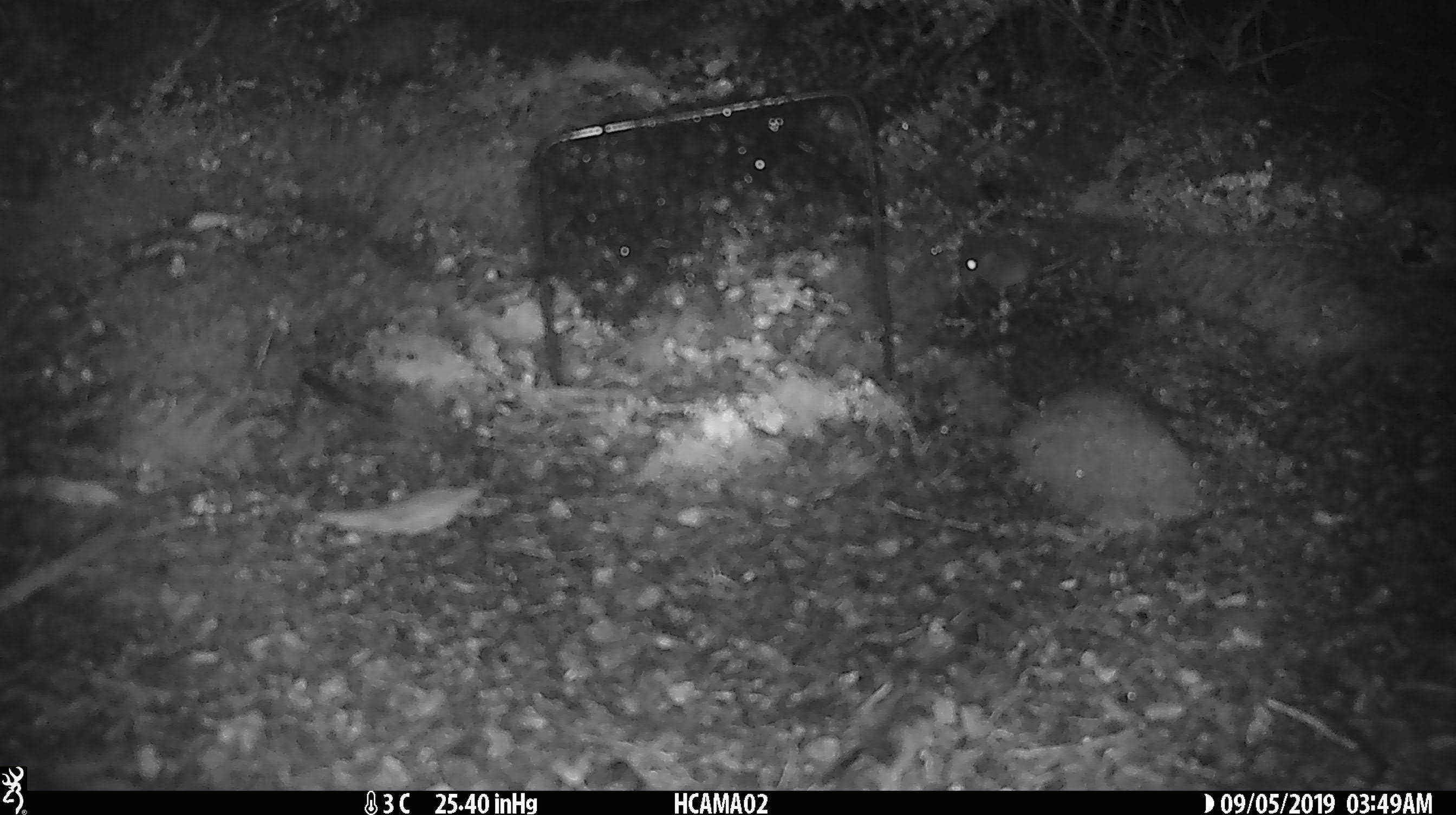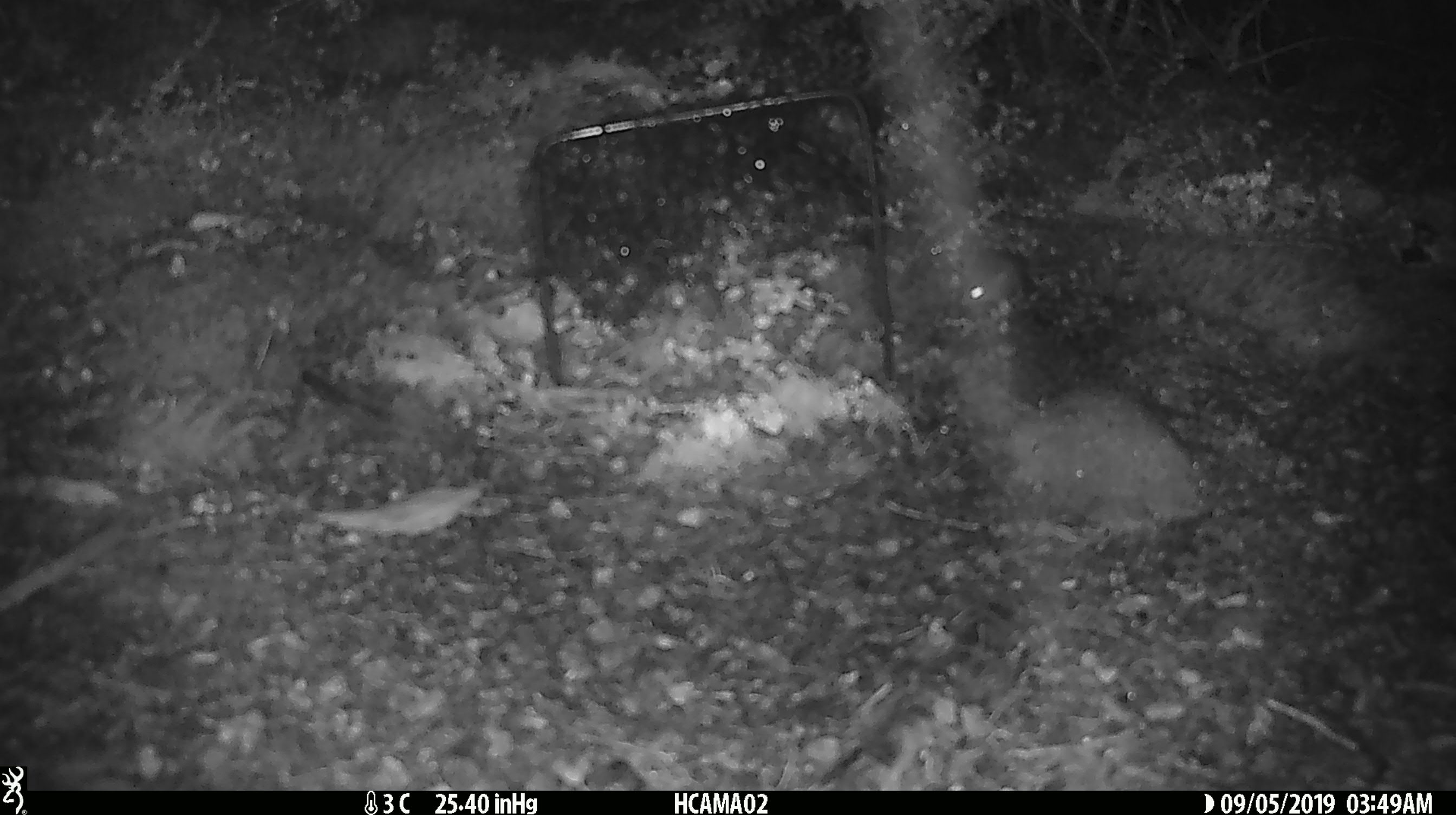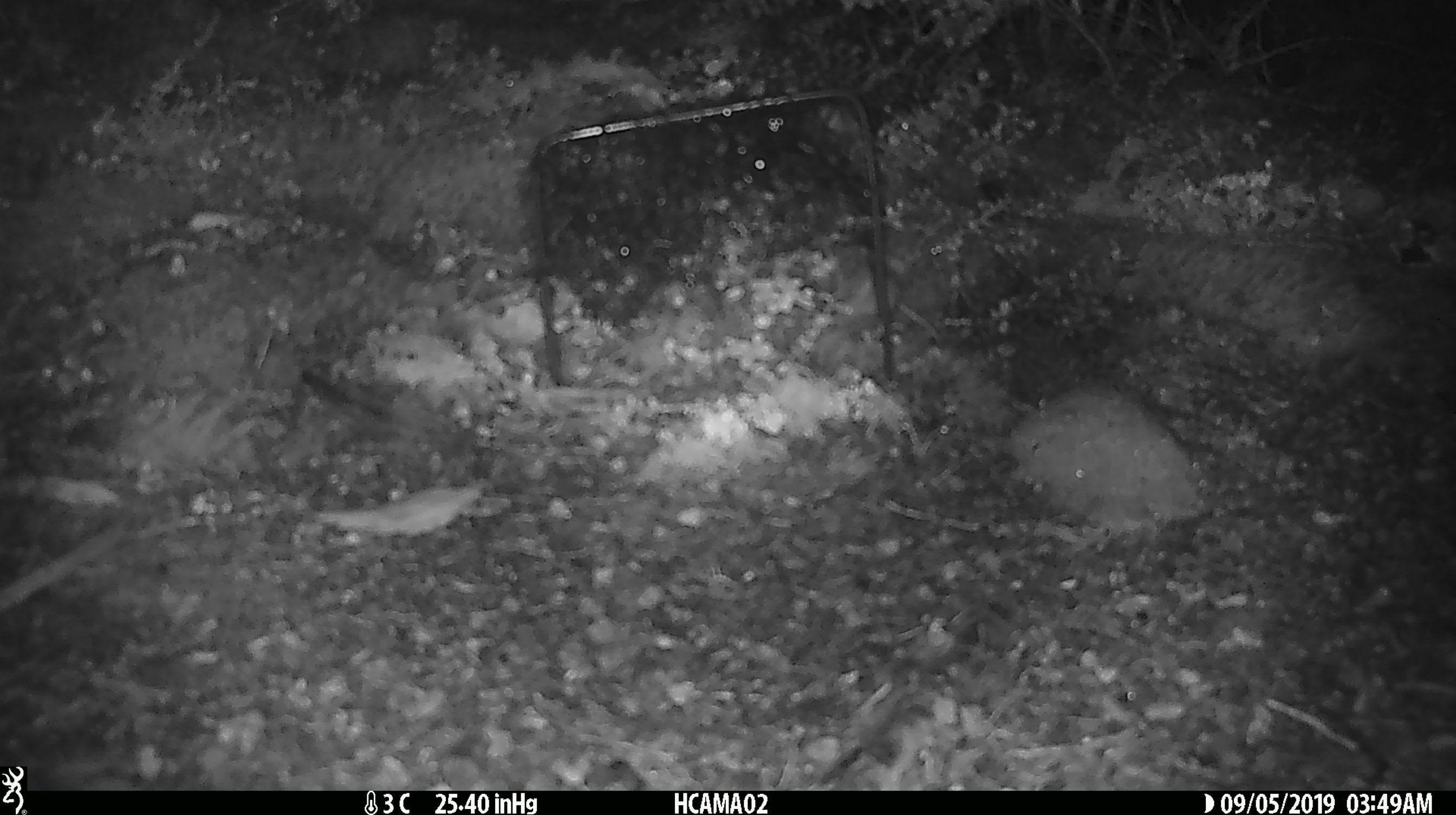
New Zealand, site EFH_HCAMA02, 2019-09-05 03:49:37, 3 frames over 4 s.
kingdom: Animalia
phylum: Chordata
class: Mammalia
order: Rodentia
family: Muridae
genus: Mus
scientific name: Mus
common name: mouse